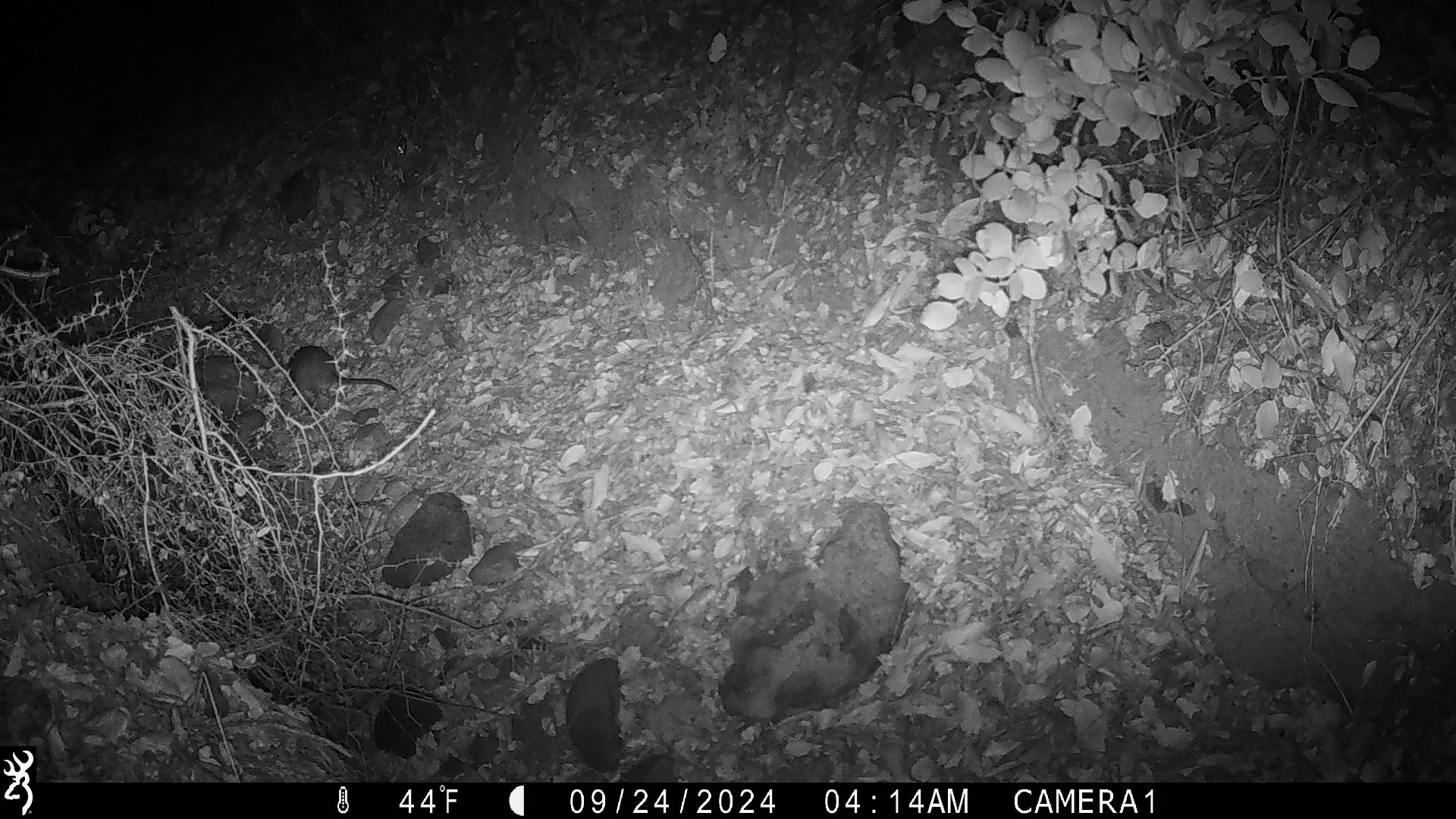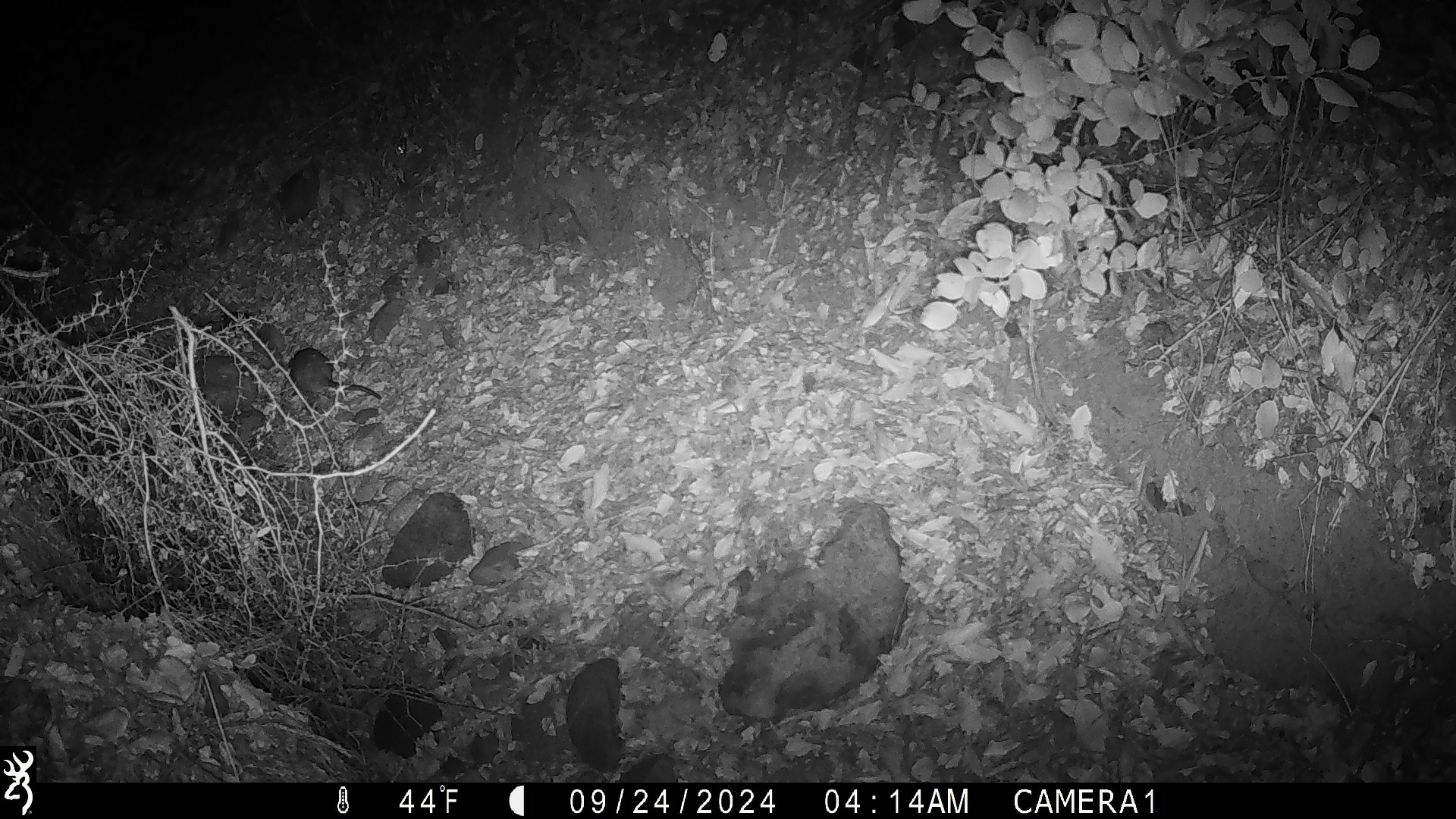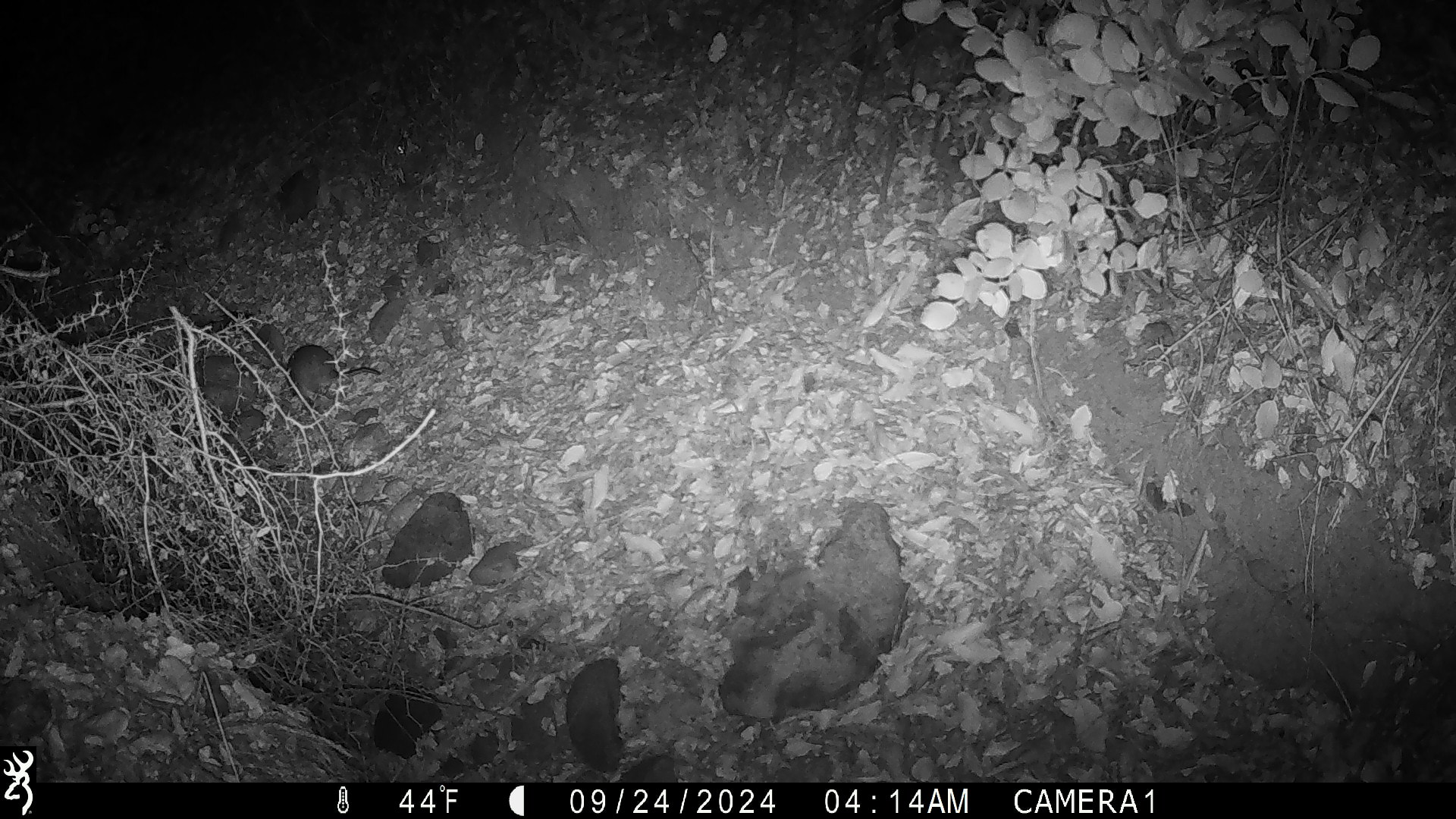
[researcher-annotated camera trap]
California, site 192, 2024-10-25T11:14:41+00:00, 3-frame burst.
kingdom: Animalia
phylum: Chordata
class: Mammalia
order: Rodentia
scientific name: Rodentia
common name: mouse or rat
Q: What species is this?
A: Mouse or rat (Rodentia).